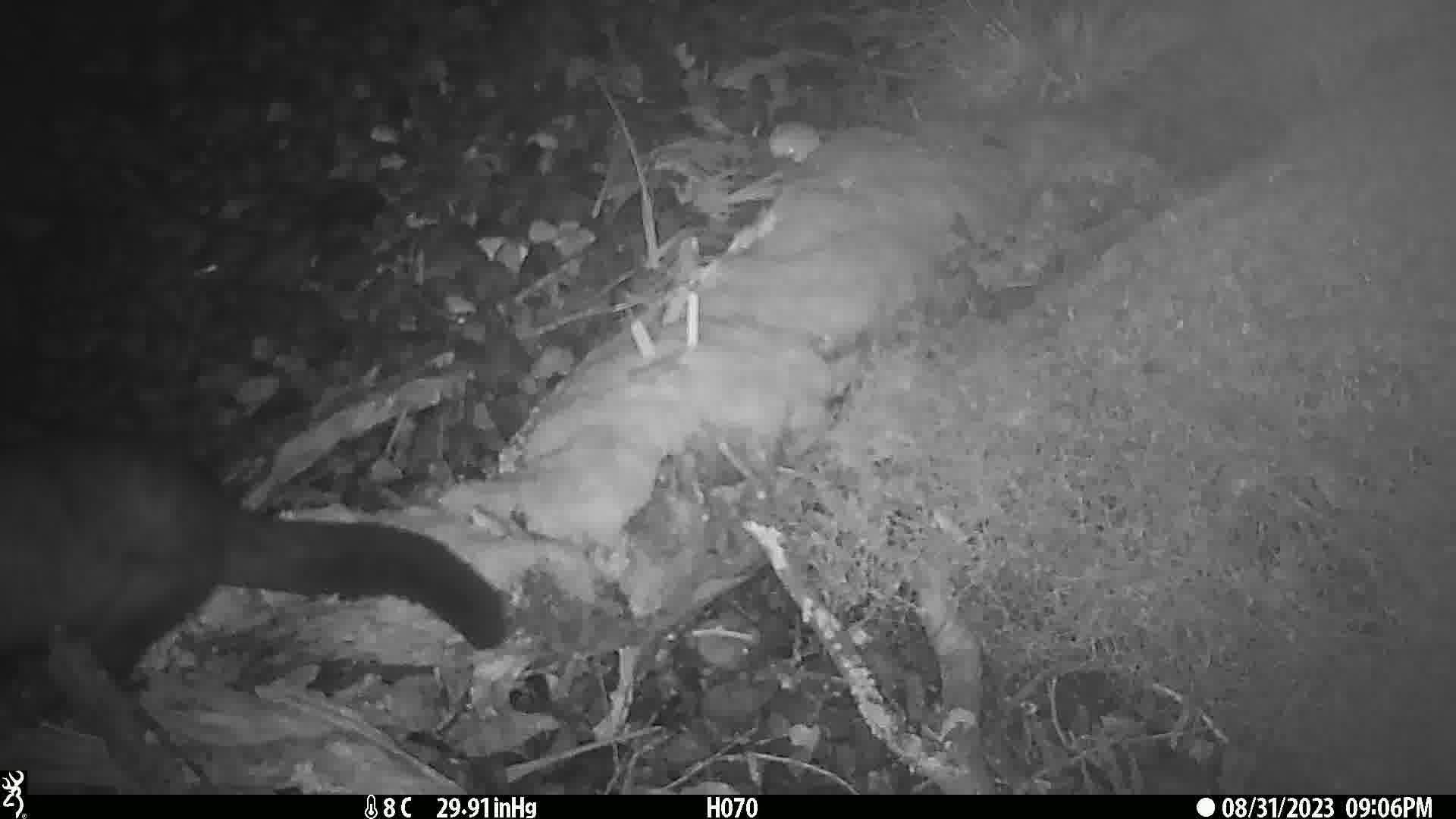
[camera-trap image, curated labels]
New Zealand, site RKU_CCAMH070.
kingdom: Animalia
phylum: Chordata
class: Mammalia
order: Diprotodontia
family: Phalangeridae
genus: Trichosurus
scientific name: Trichosurus vulpecula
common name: common brushtail possum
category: possum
Possum (common brushtail possum) (Trichosurus vulpecula).